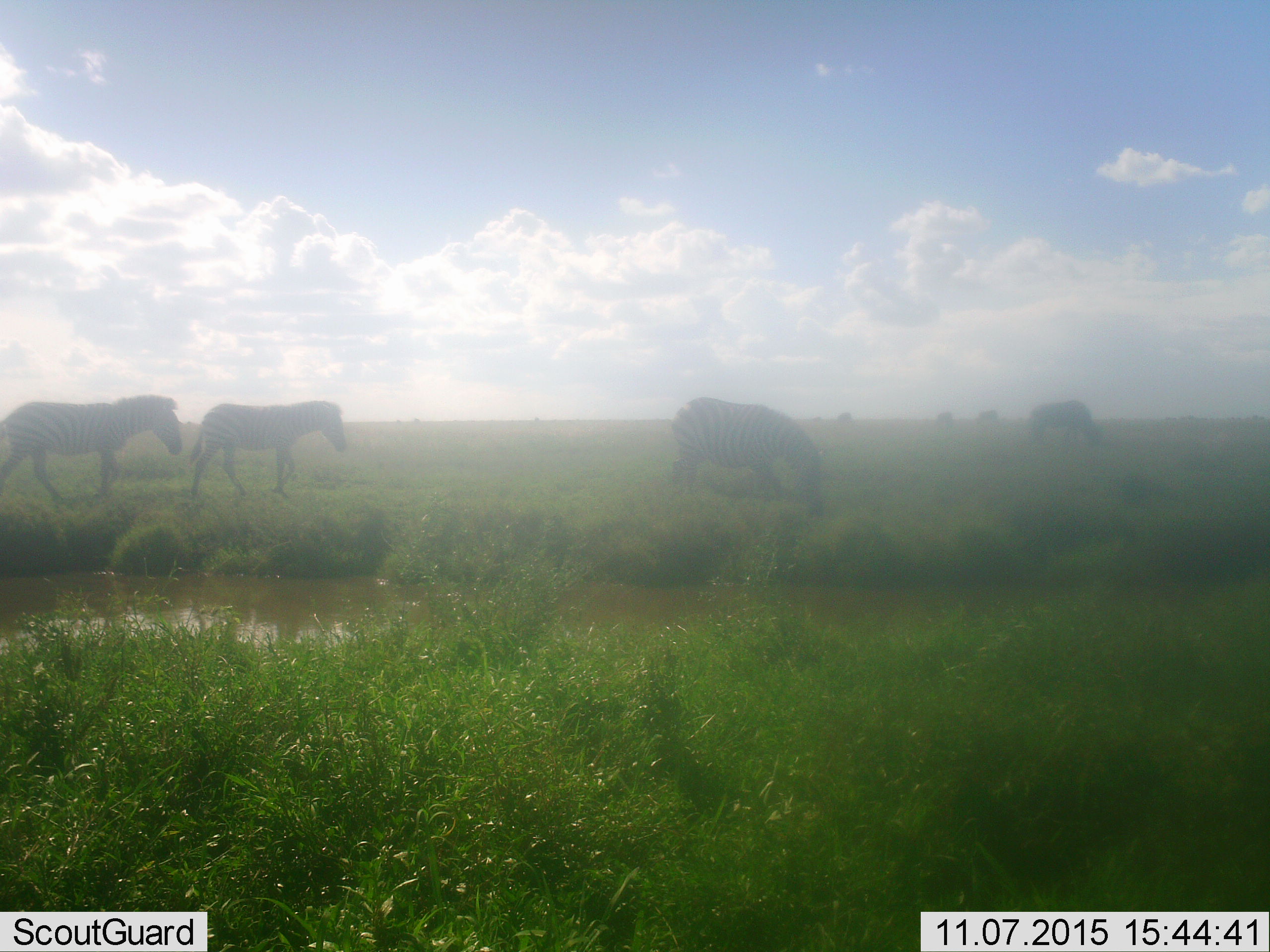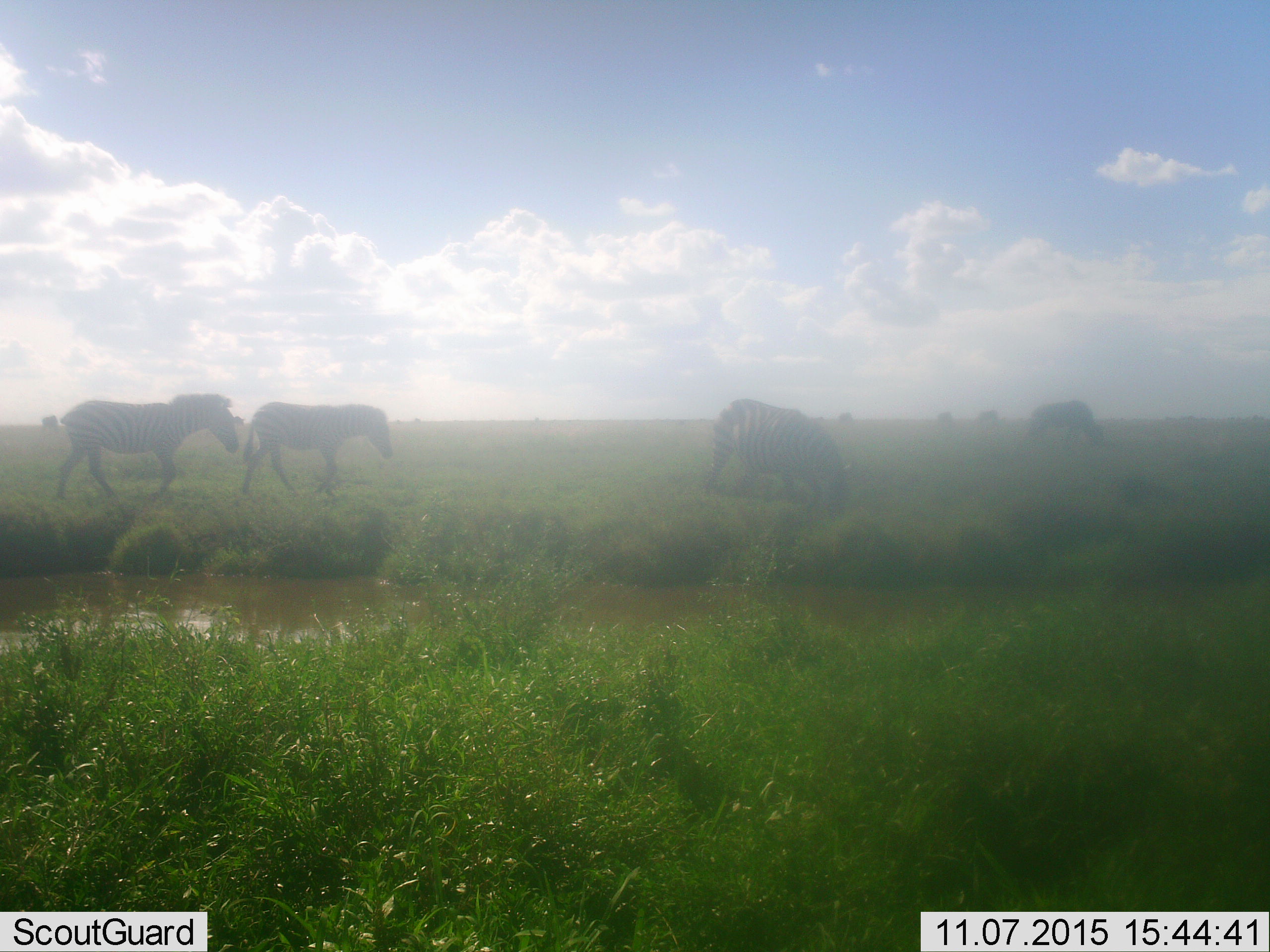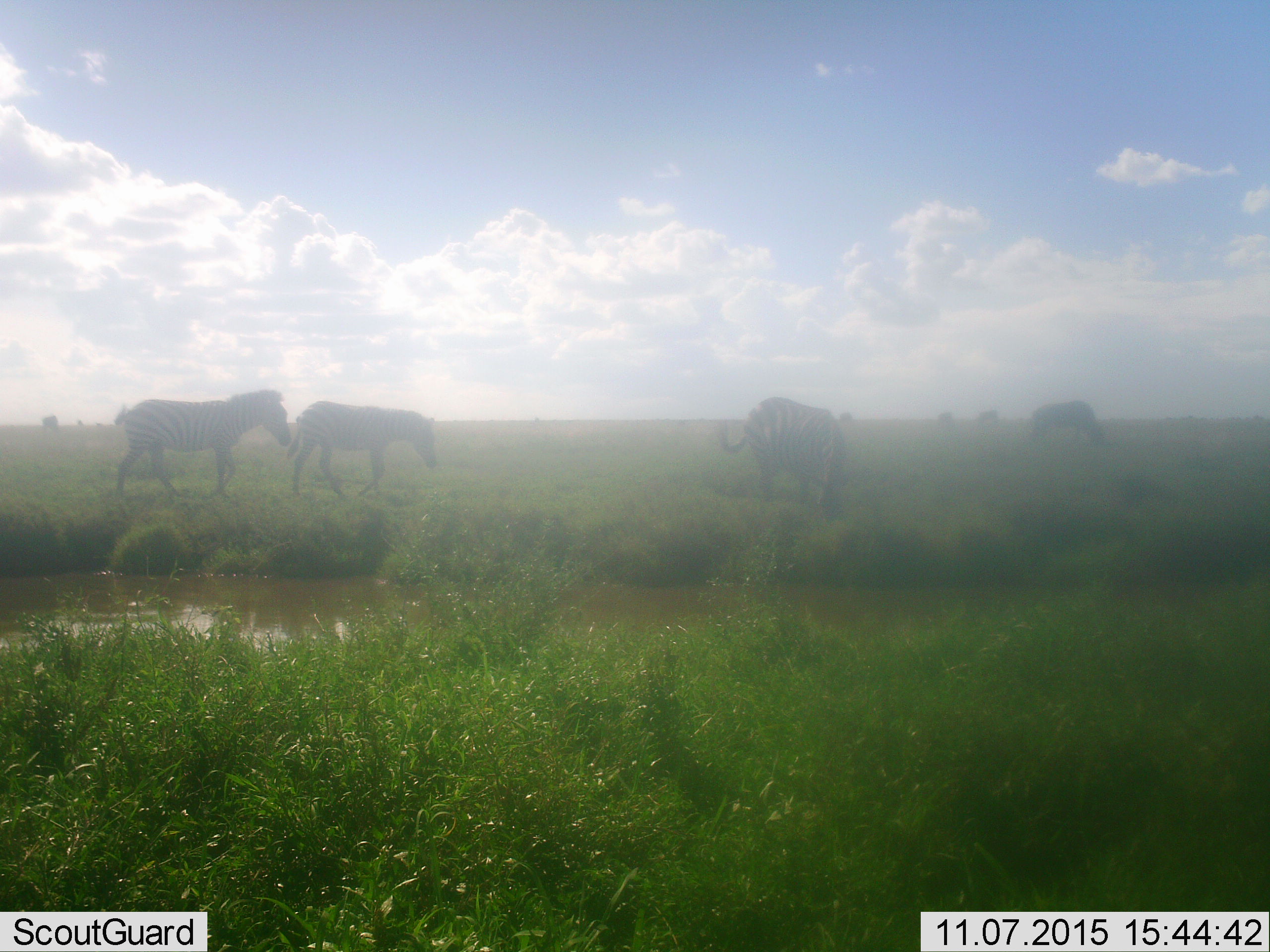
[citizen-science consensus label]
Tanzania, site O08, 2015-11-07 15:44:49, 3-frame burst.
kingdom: Animalia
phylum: Chordata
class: Mammalia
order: Perissodactyla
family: Equidae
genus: Equus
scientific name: Equus quagga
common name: plains zebra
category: zebra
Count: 4.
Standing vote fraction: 14%.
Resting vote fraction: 0%.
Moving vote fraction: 71%.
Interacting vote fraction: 0%.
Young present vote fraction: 0%.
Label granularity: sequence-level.